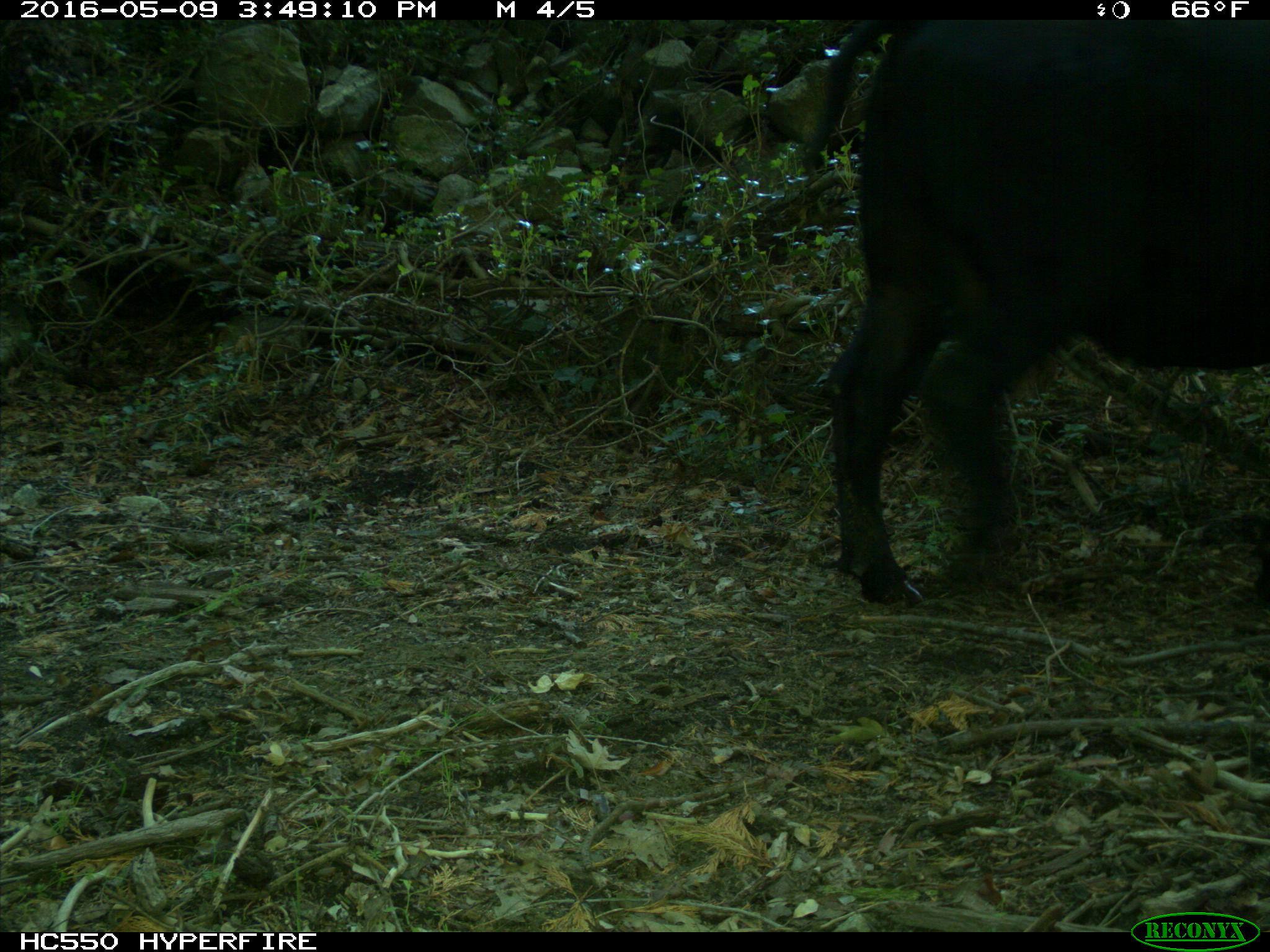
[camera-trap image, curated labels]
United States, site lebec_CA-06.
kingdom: Animalia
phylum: Chordata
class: Mammalia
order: Artiodactyla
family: Bovidae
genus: Bos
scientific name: Bos taurus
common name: domestic cow